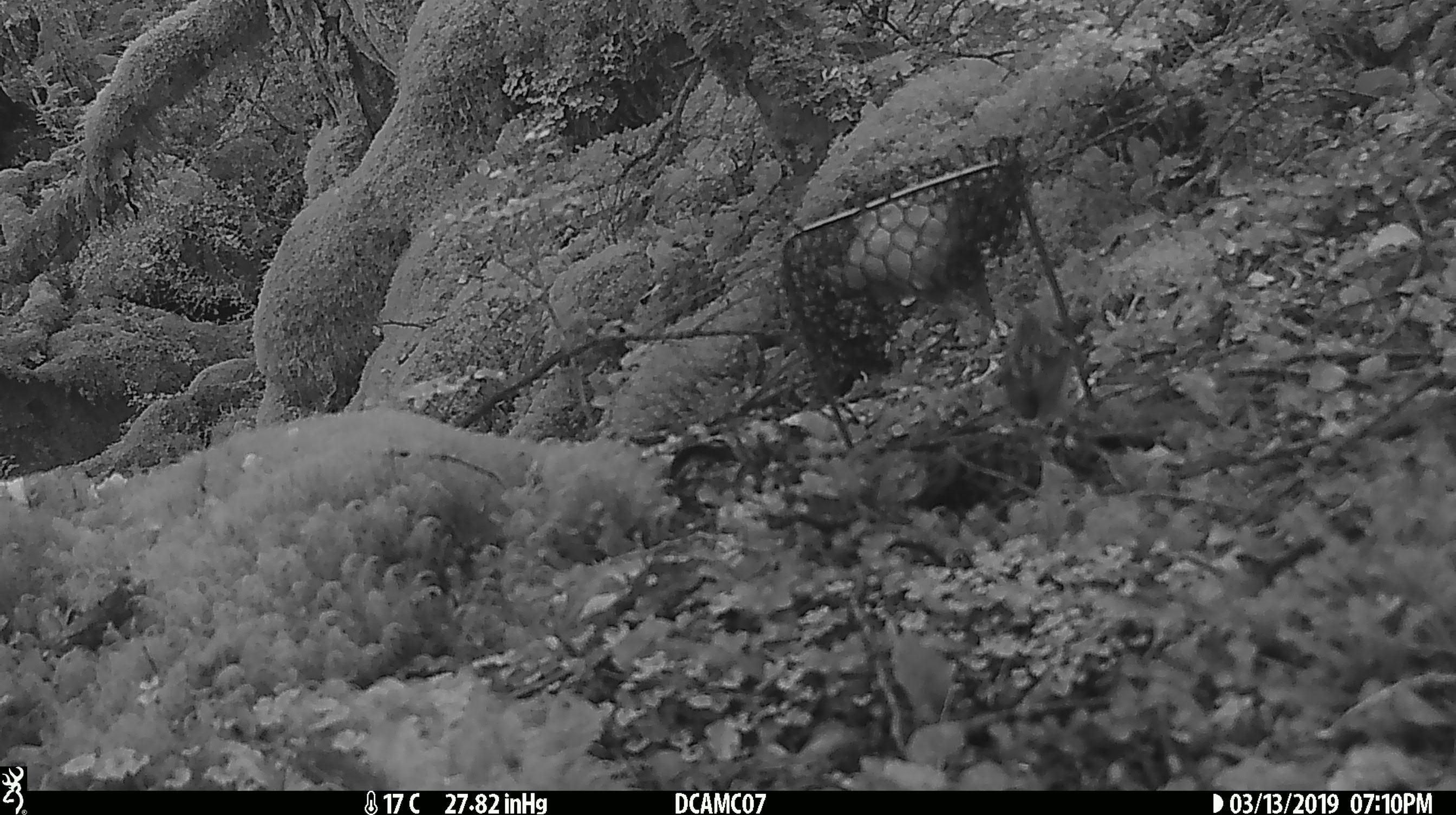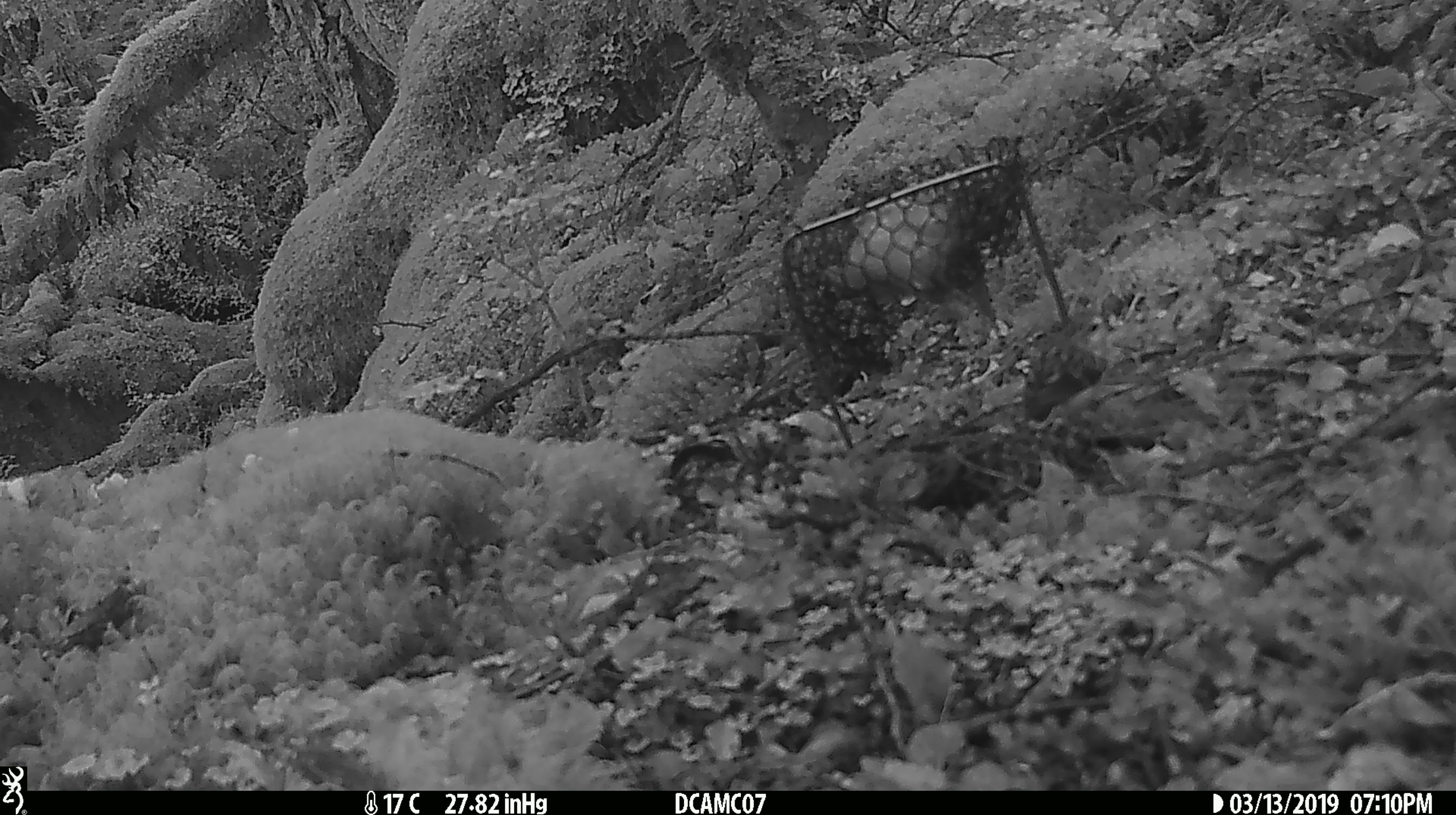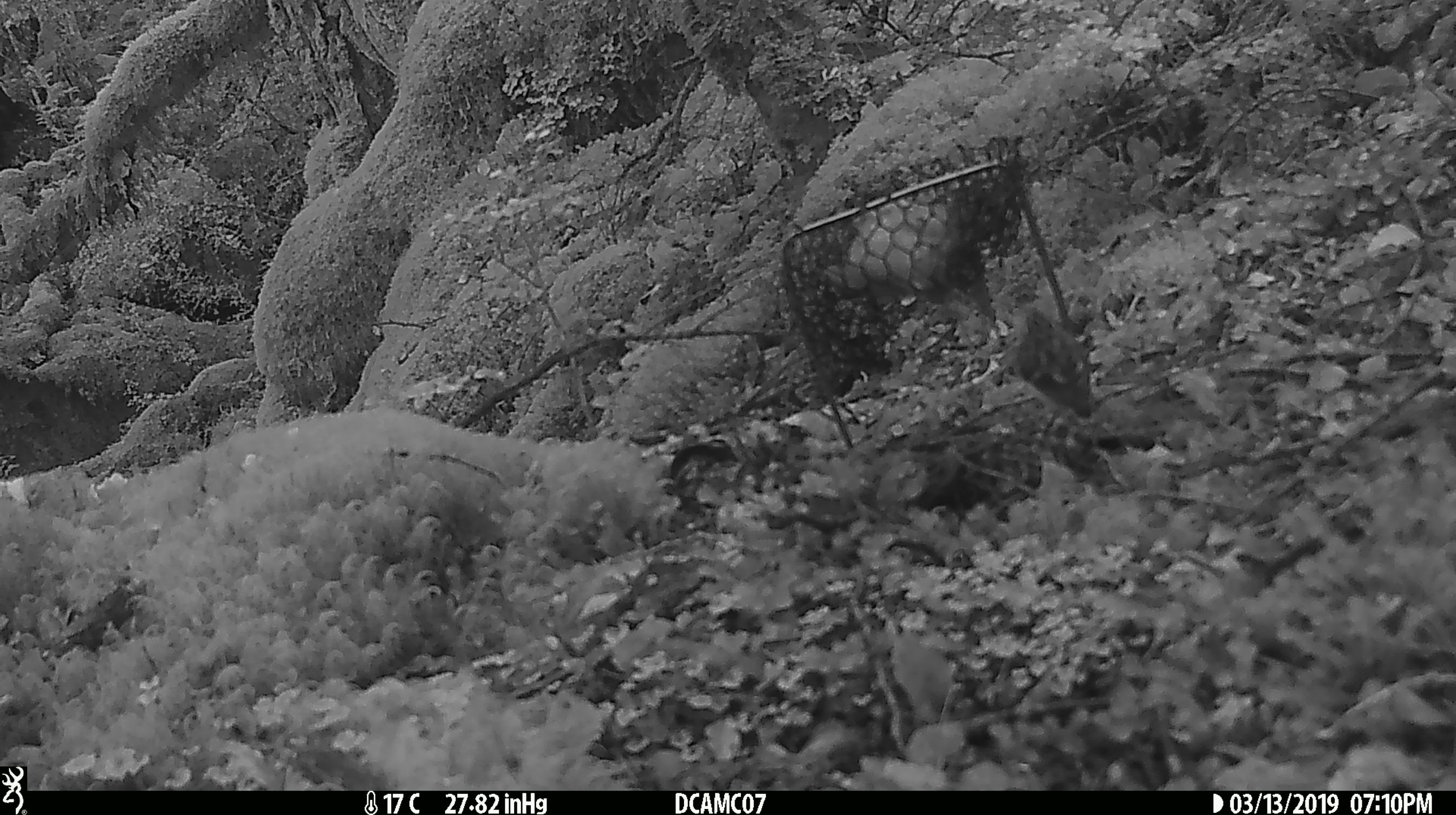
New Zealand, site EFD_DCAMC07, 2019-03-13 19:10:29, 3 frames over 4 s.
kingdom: Animalia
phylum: Chordata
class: Aves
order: Passeriformes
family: Acanthisittidae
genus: Acanthisitta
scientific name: Acanthisitta chloris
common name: rifleman